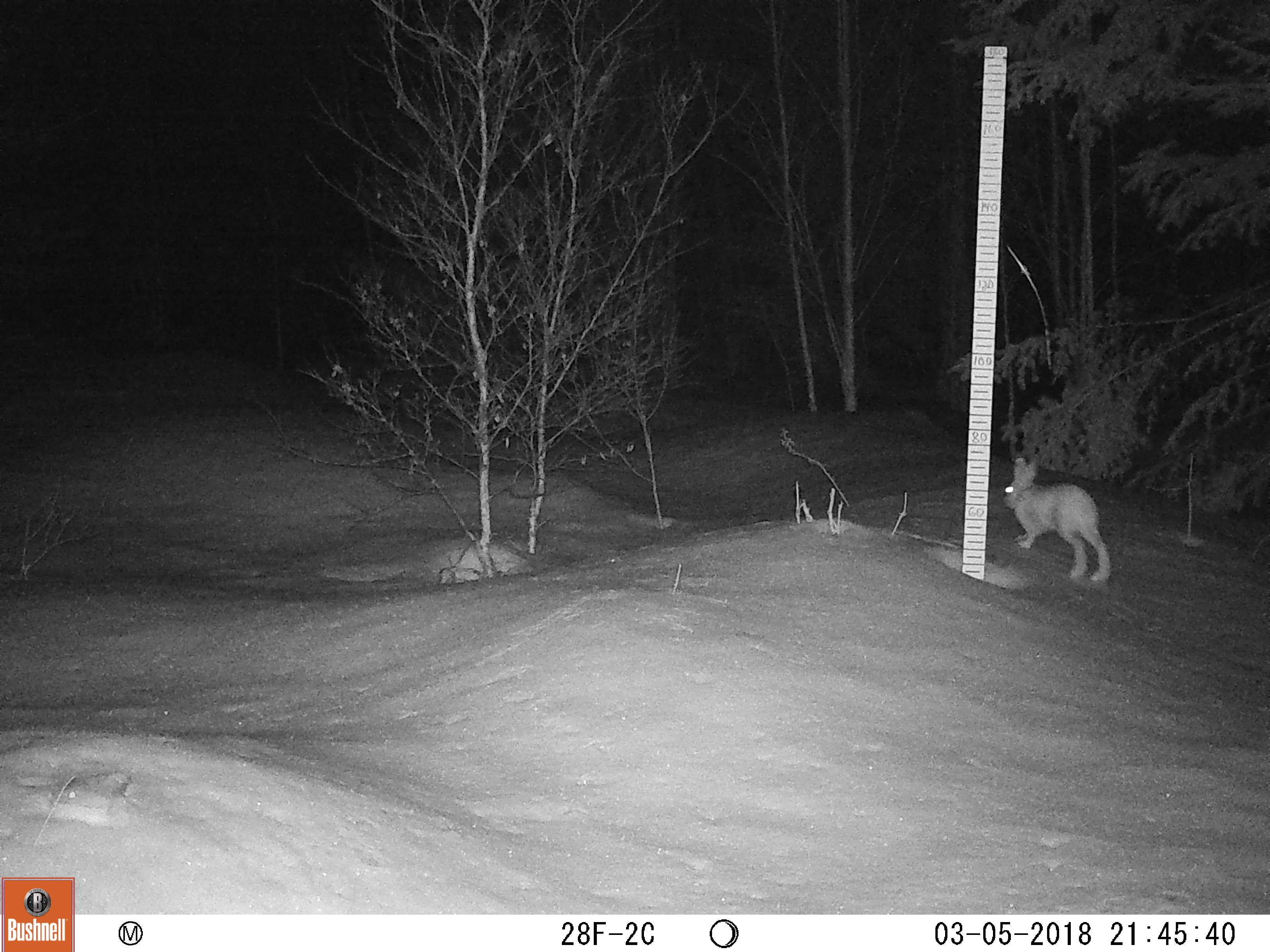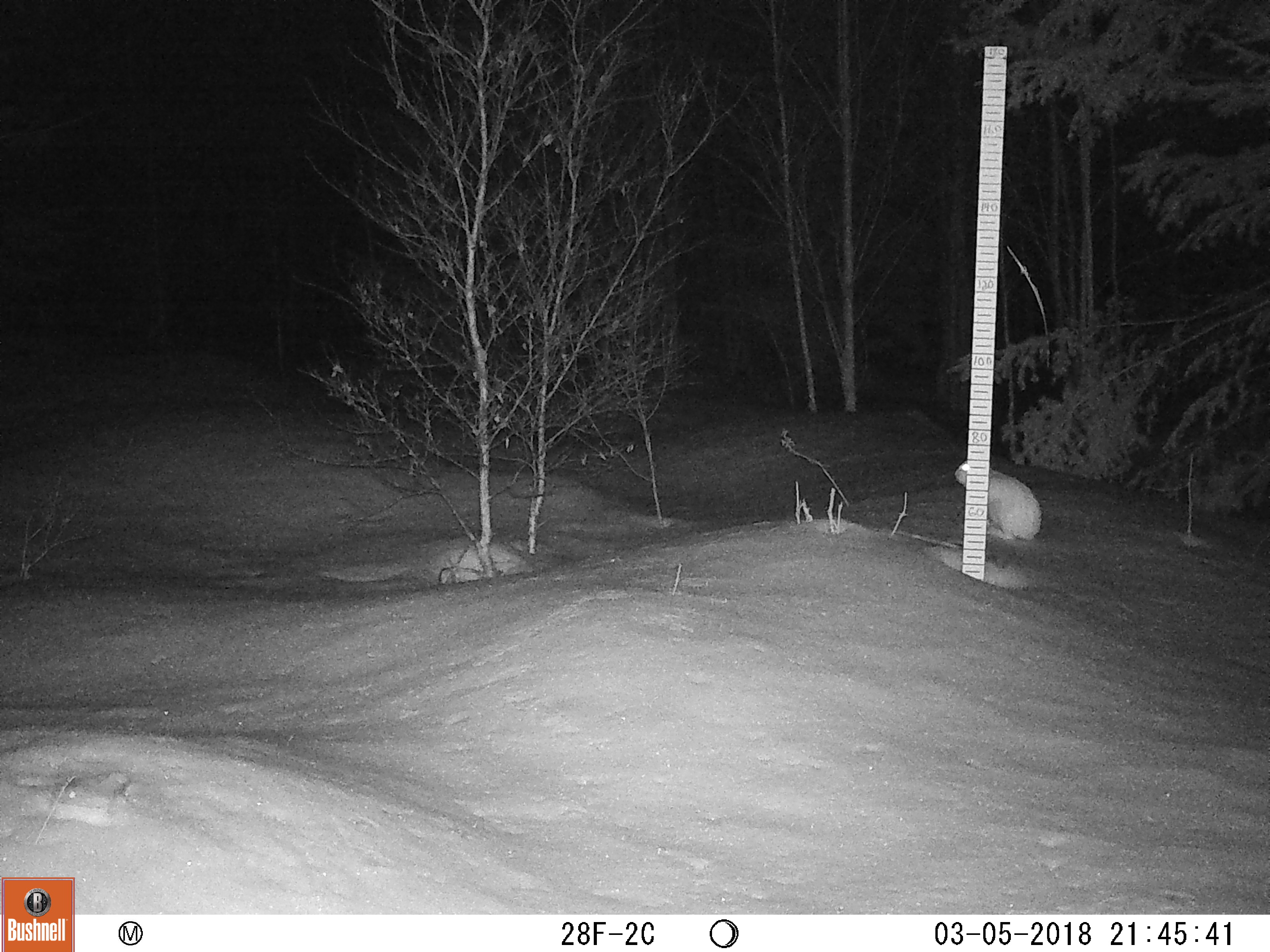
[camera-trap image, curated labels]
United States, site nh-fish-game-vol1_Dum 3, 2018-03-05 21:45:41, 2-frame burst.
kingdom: Animalia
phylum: Chordata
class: Mammalia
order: Lagomorpha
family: Leporidae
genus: Lepus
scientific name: Lepus americanus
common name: snowshoe hare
Snowshoe hare (Lepus americanus).